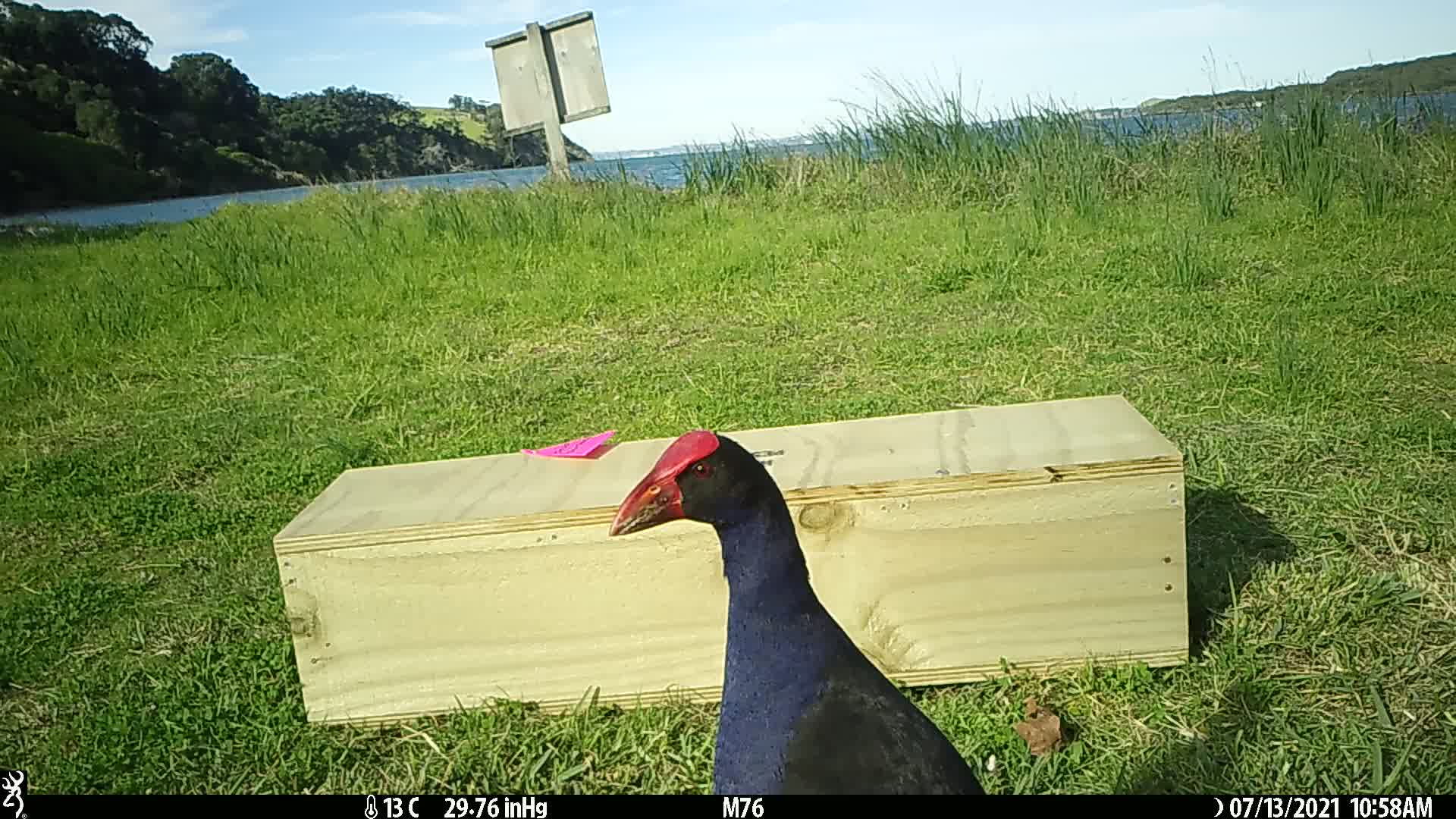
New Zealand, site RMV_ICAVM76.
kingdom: Animalia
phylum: Chordata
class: Aves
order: Gruiformes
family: Rallidae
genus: Porphyrio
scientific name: Porphyrio melanotus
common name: australasian swamphen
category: pukeko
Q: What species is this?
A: Pukeko (australasian swamphen) (Porphyrio melanotus).